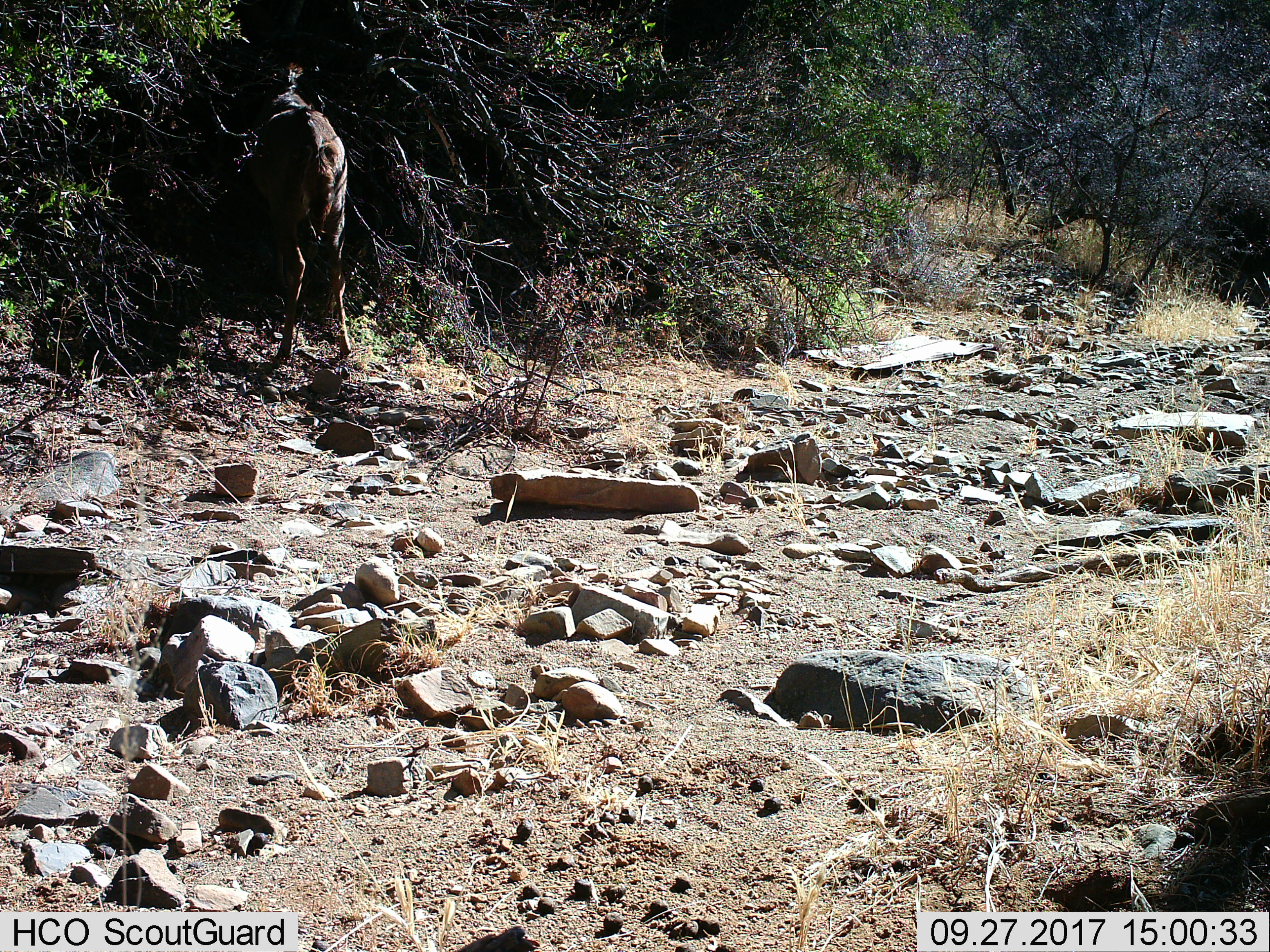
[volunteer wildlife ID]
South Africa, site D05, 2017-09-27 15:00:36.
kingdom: Animalia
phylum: Chordata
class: Mammalia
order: Artiodactyla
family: Bovidae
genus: Tragelaphus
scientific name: Tragelaphus strepsiceros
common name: greater kudu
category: kudu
Kudu (greater kudu) (Tragelaphus strepsiceros), count 1. Behavior (volunteer vote fractions): standing 50%, resting 0%, moving 0%, interacting 0%. Young present (vote fraction): 0%. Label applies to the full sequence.